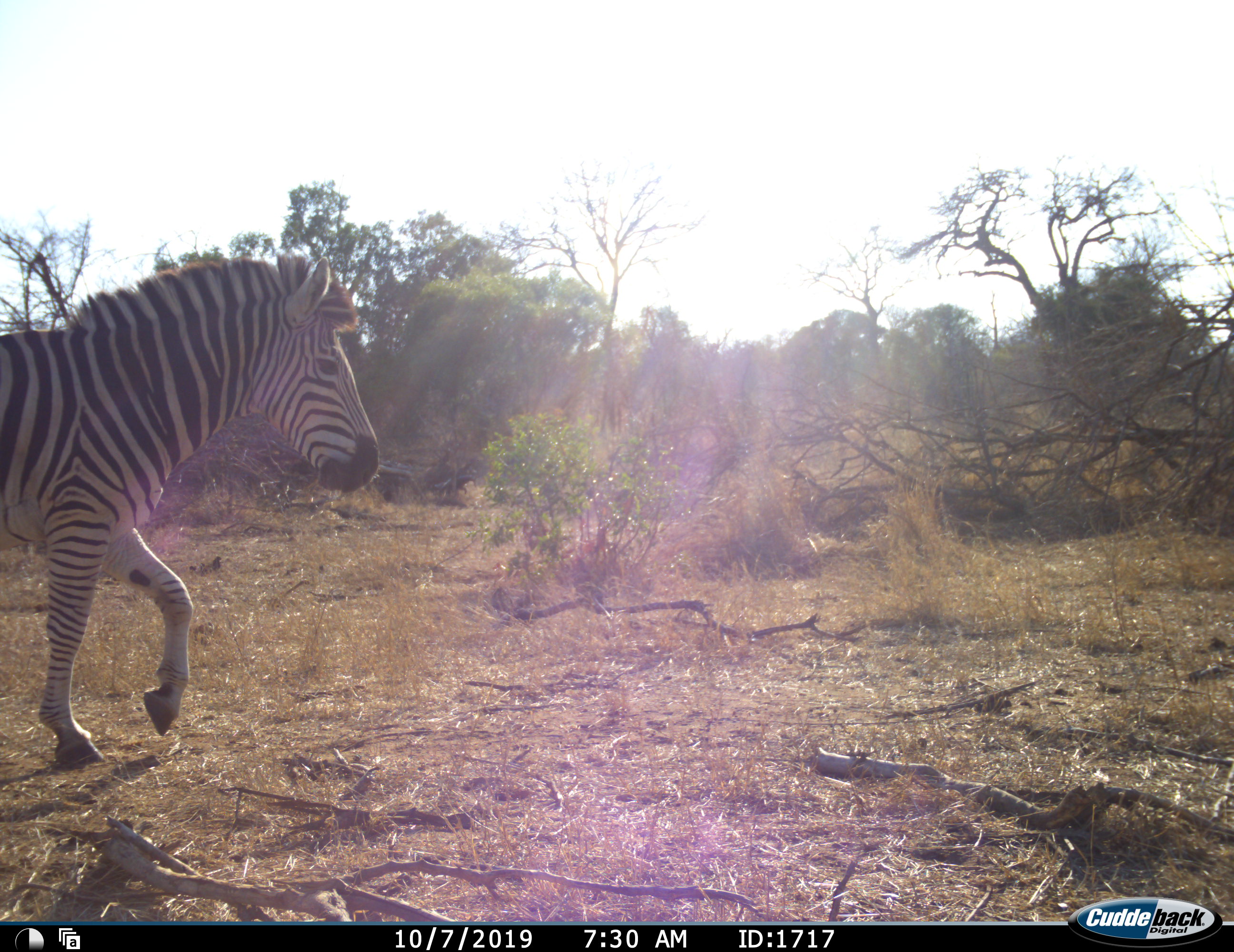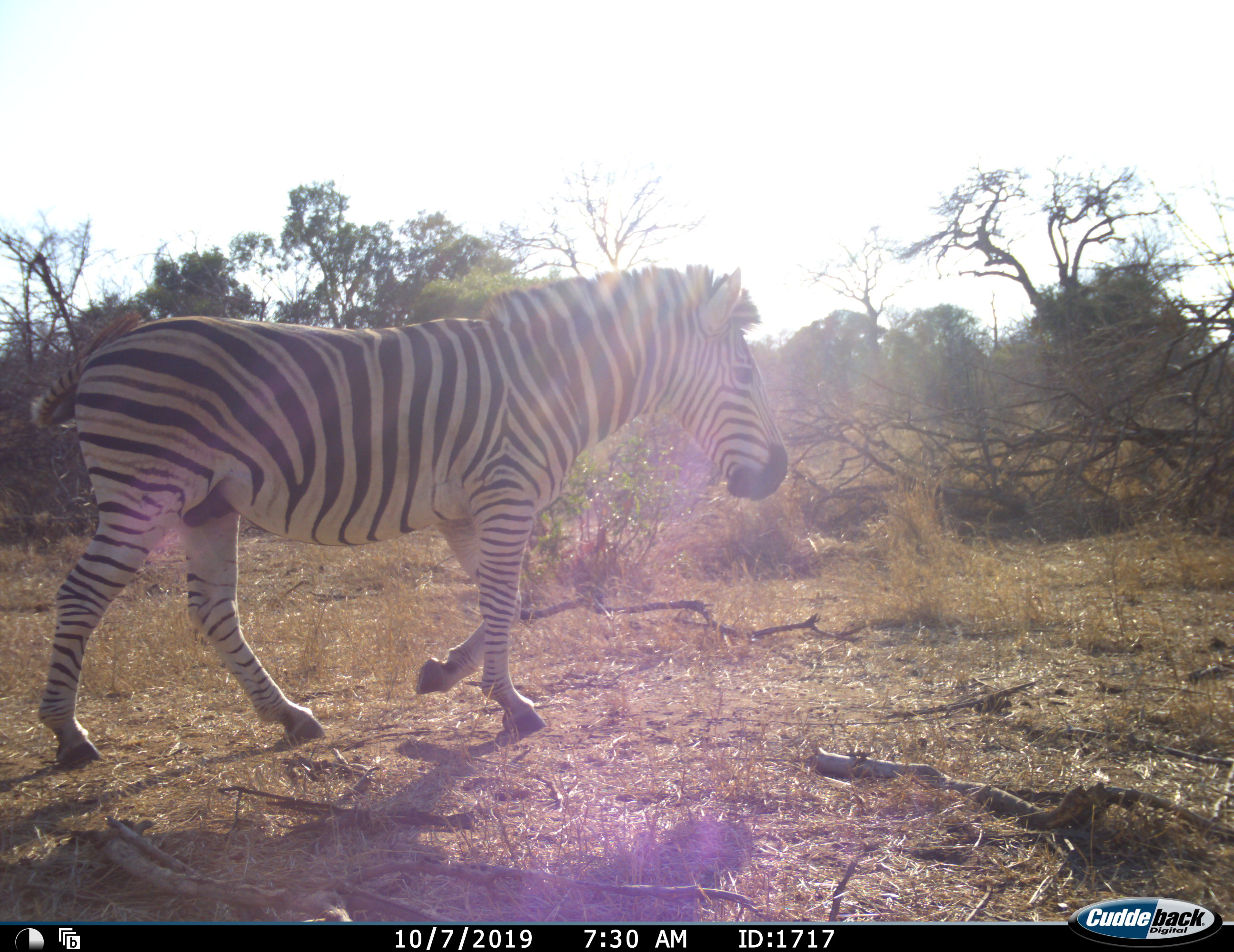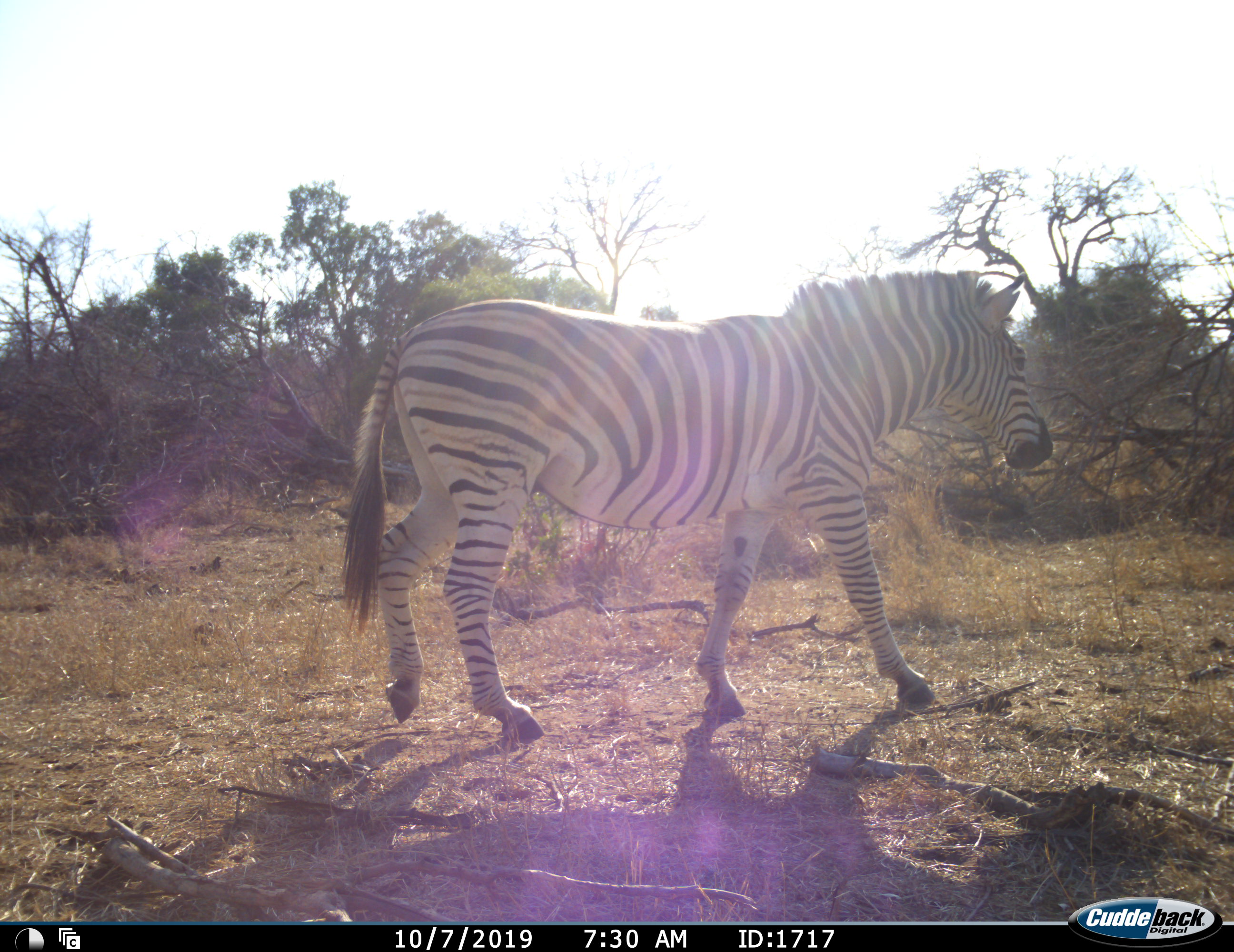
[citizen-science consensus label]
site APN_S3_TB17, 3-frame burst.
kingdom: Animalia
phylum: Chordata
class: Mammalia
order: Perissodactyla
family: Equidae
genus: Equus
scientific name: Equus quagga burchellii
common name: burchell's zebra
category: zebraburchells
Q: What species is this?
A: Zebraburchells (burchell's zebra) (Equus quagga burchellii).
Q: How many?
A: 1.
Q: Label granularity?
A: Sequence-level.